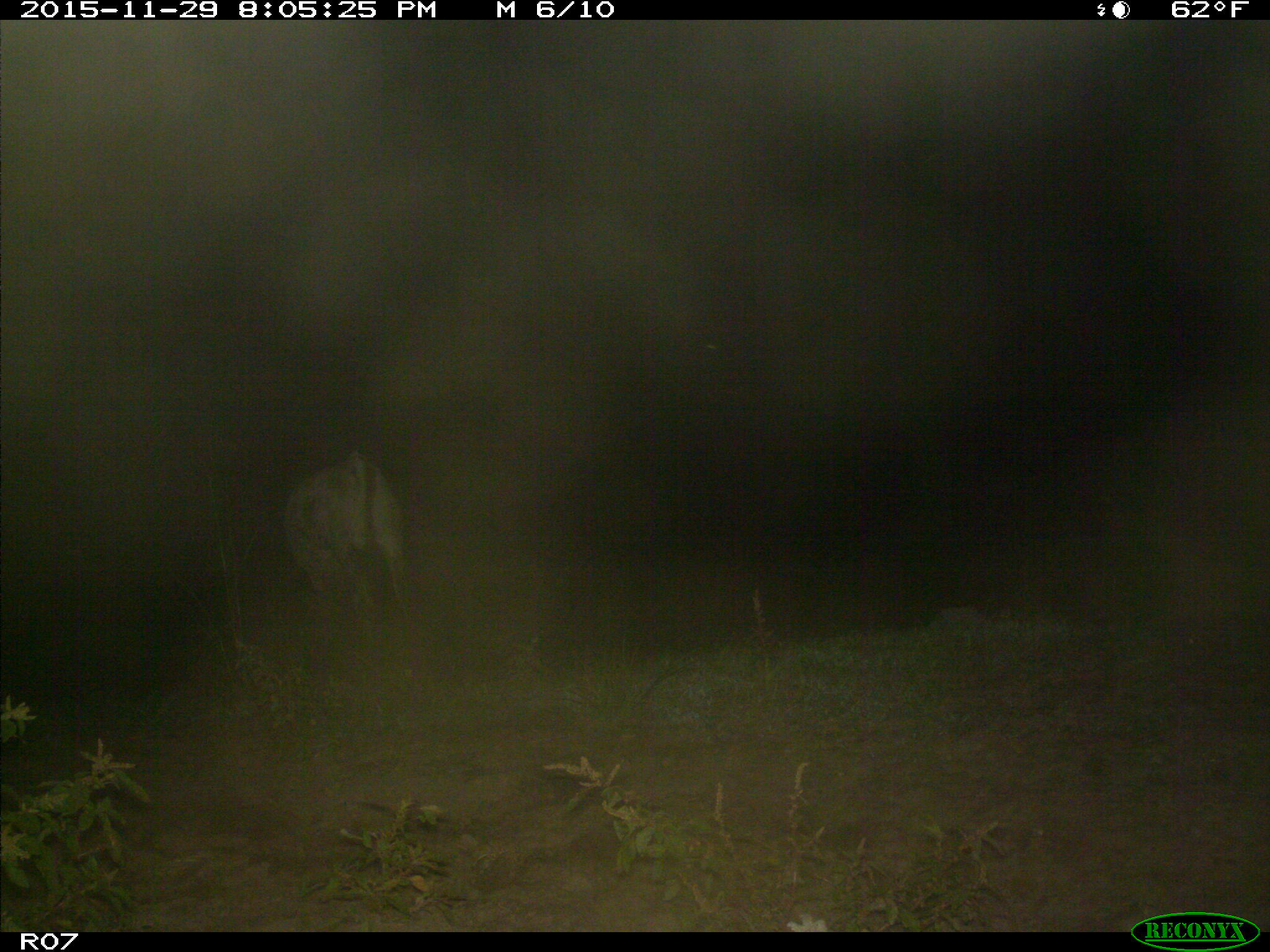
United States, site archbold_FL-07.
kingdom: Animalia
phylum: Chordata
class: Mammalia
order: Artiodactyla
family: Bovidae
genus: Bos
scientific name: Bos taurus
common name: domestic cow